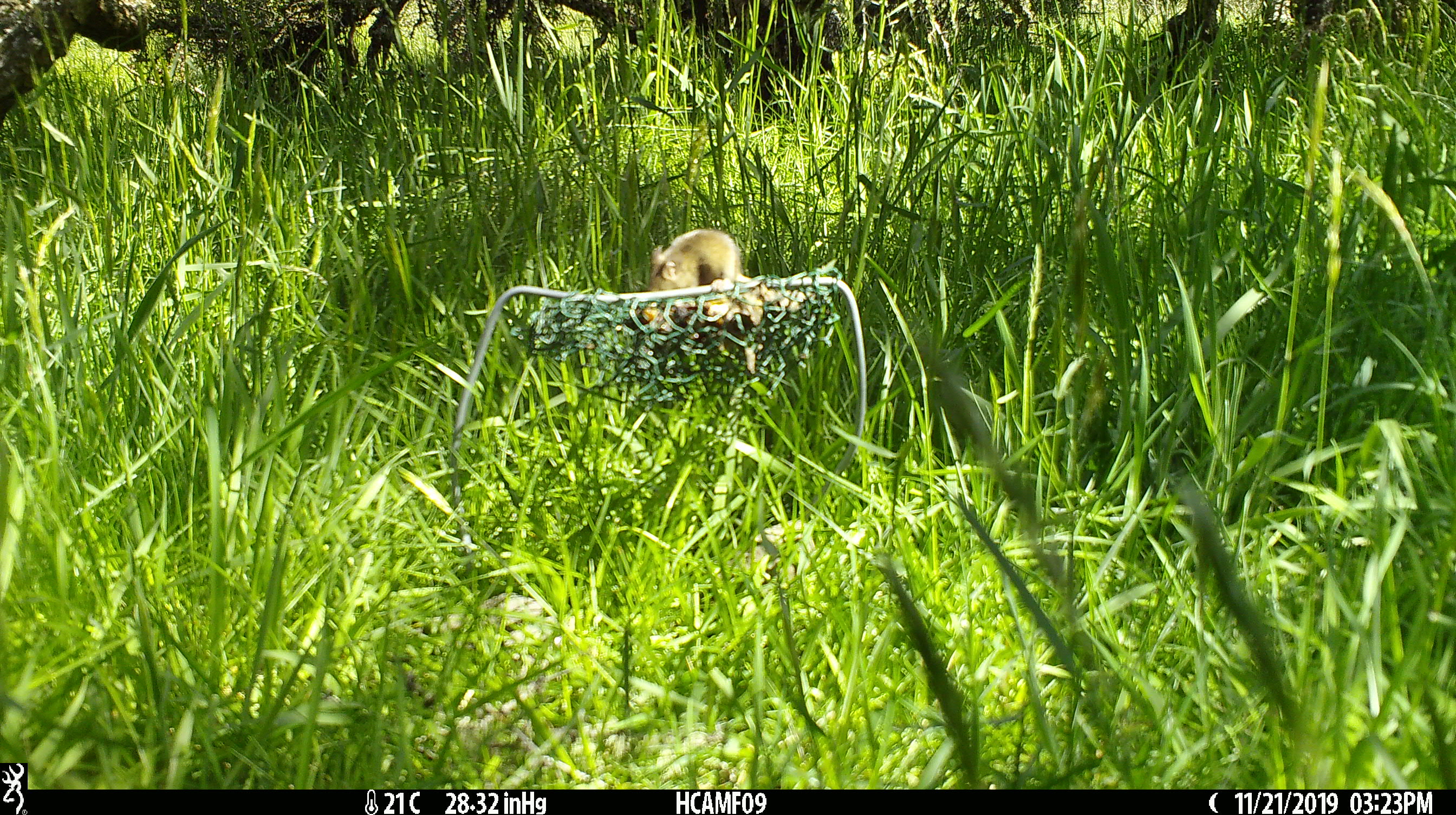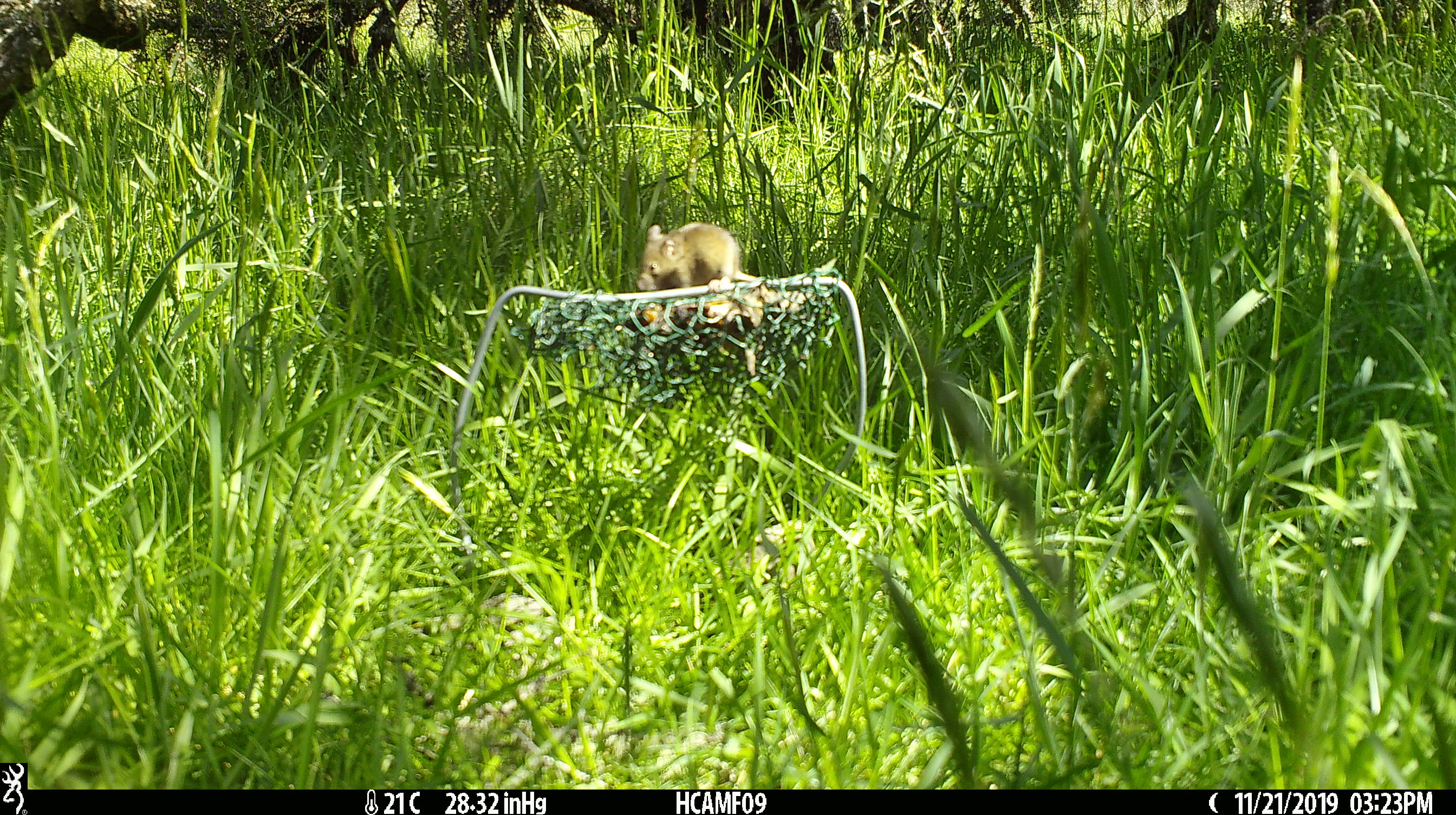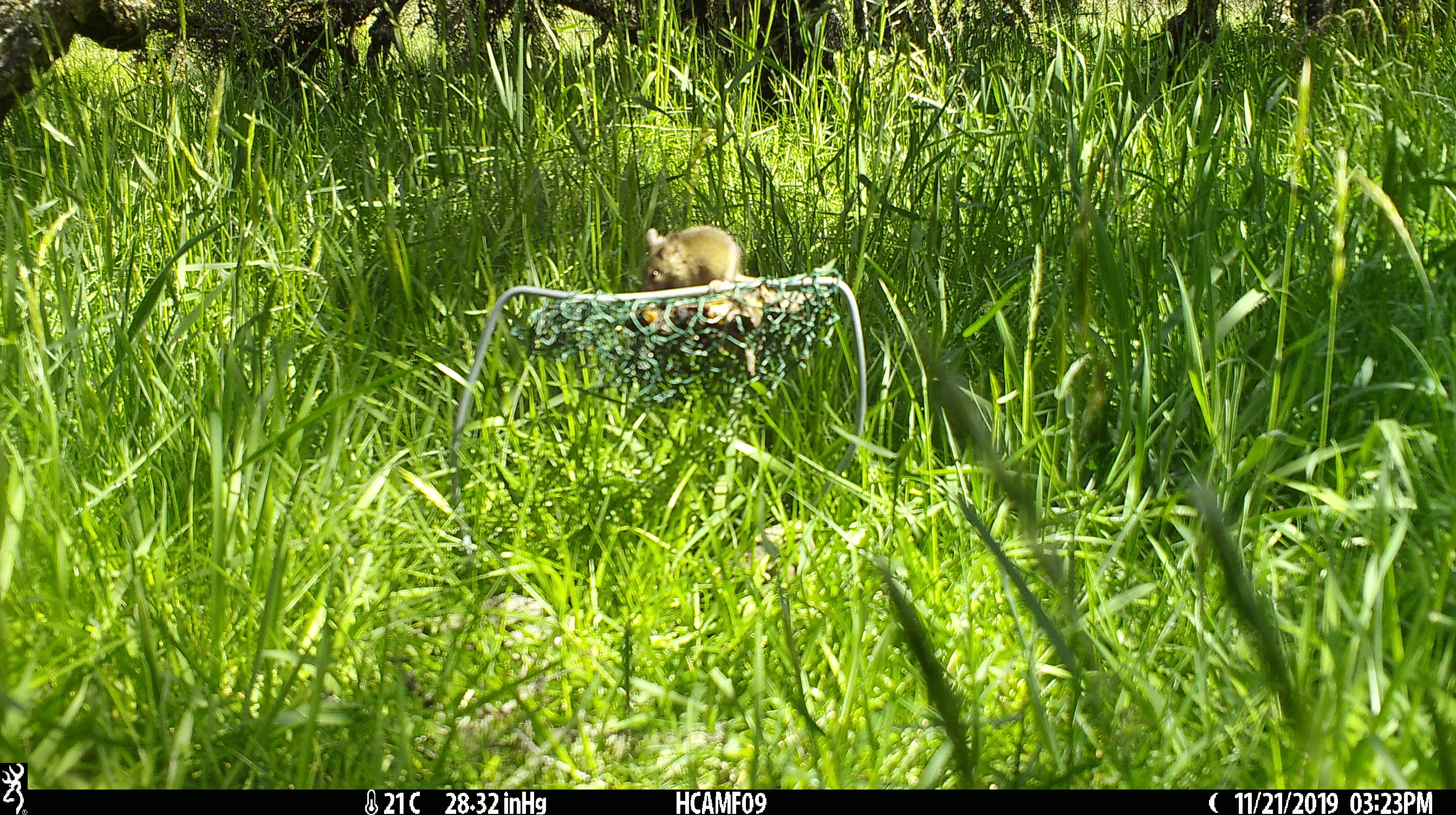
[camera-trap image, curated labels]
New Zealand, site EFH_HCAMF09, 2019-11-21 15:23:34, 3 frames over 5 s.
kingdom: Animalia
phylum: Chordata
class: Mammalia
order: Rodentia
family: Muridae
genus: Mus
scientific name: Mus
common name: mouse